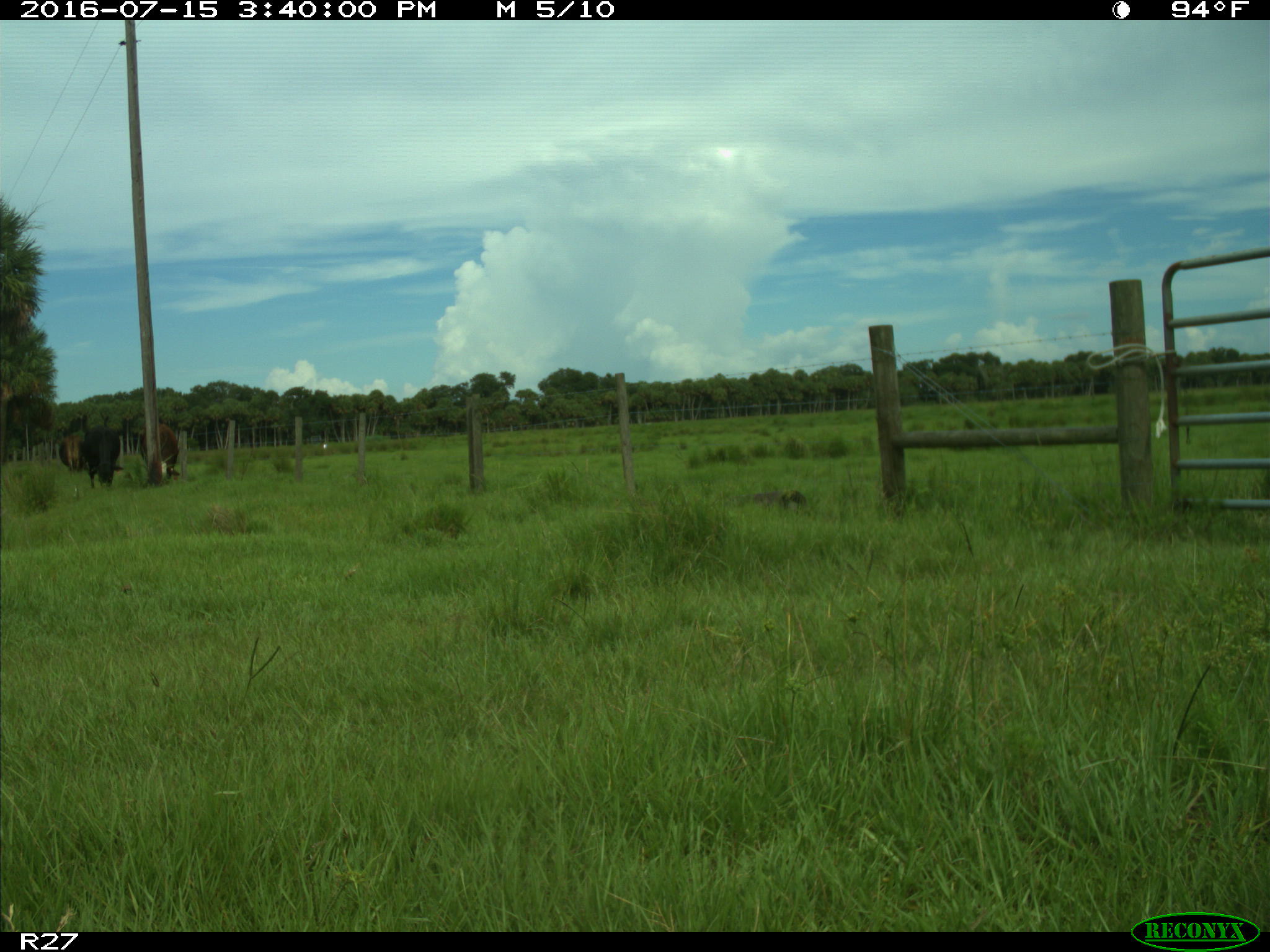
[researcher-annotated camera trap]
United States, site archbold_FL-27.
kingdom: Animalia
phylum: Chordata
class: Mammalia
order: Artiodactyla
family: Bovidae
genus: Bos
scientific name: Bos taurus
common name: domestic cow